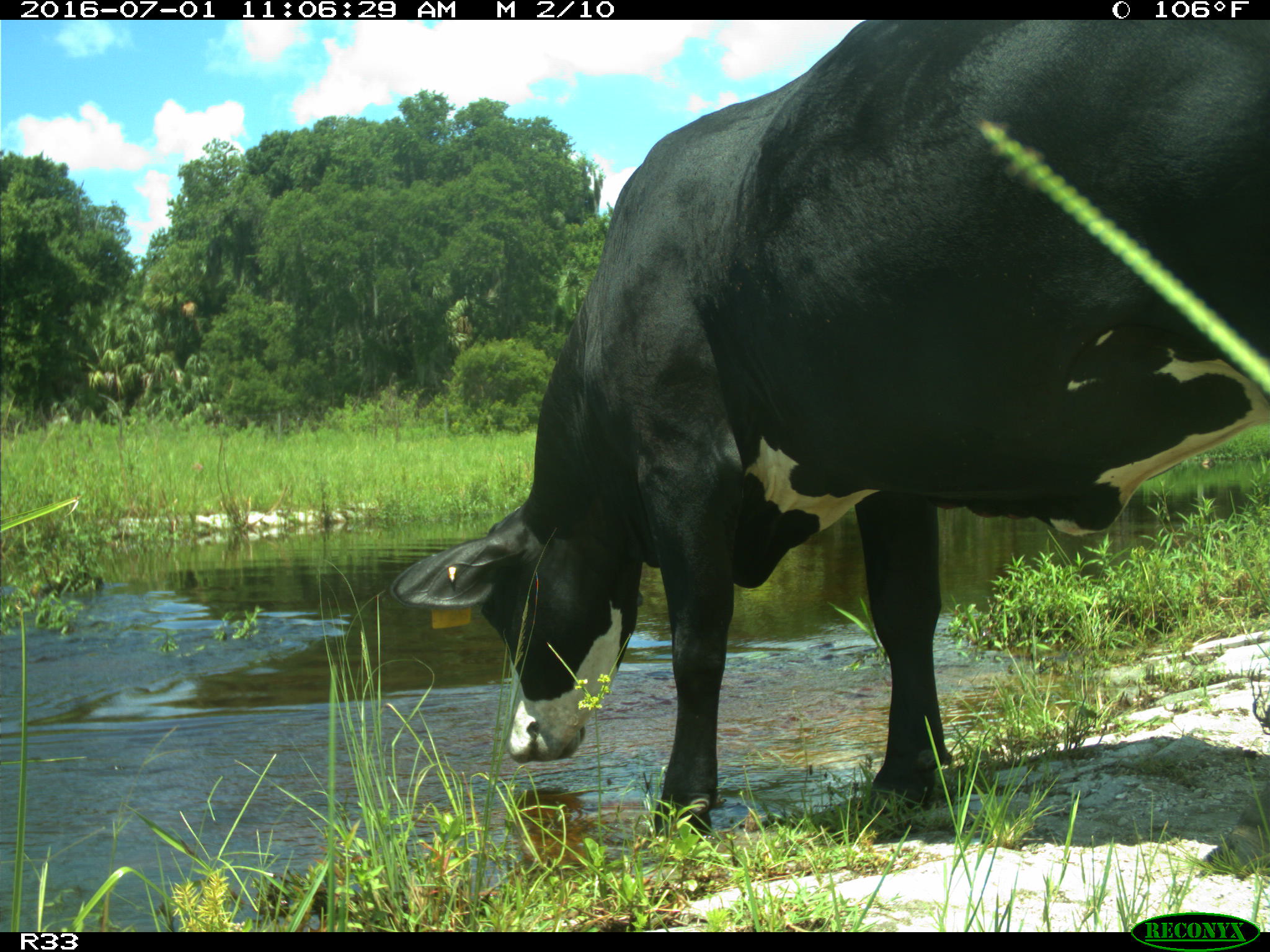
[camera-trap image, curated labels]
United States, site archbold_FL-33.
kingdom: Animalia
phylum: Chordata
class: Mammalia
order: Artiodactyla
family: Bovidae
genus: Bos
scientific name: Bos taurus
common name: domestic cow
Bos taurus (domestic cow).